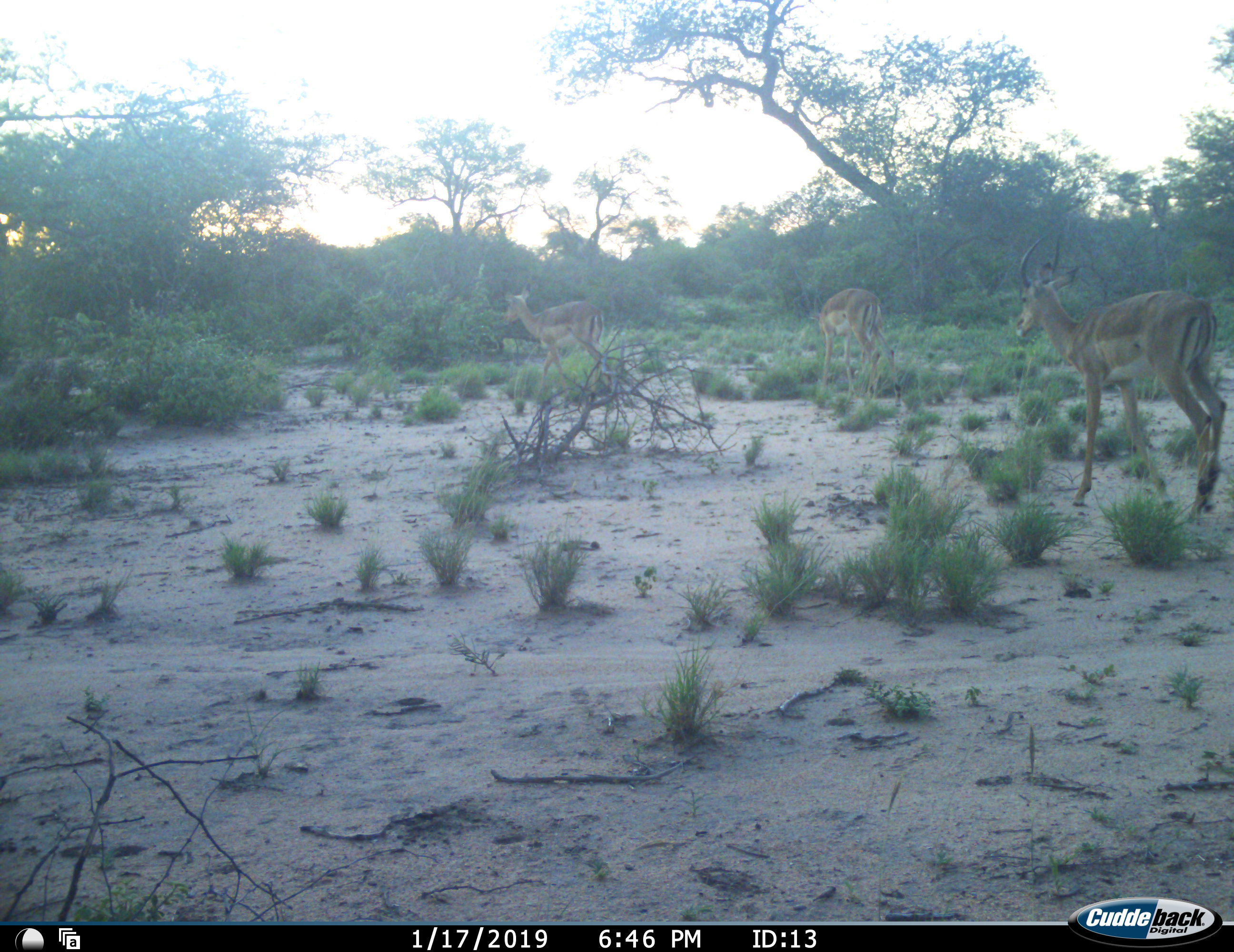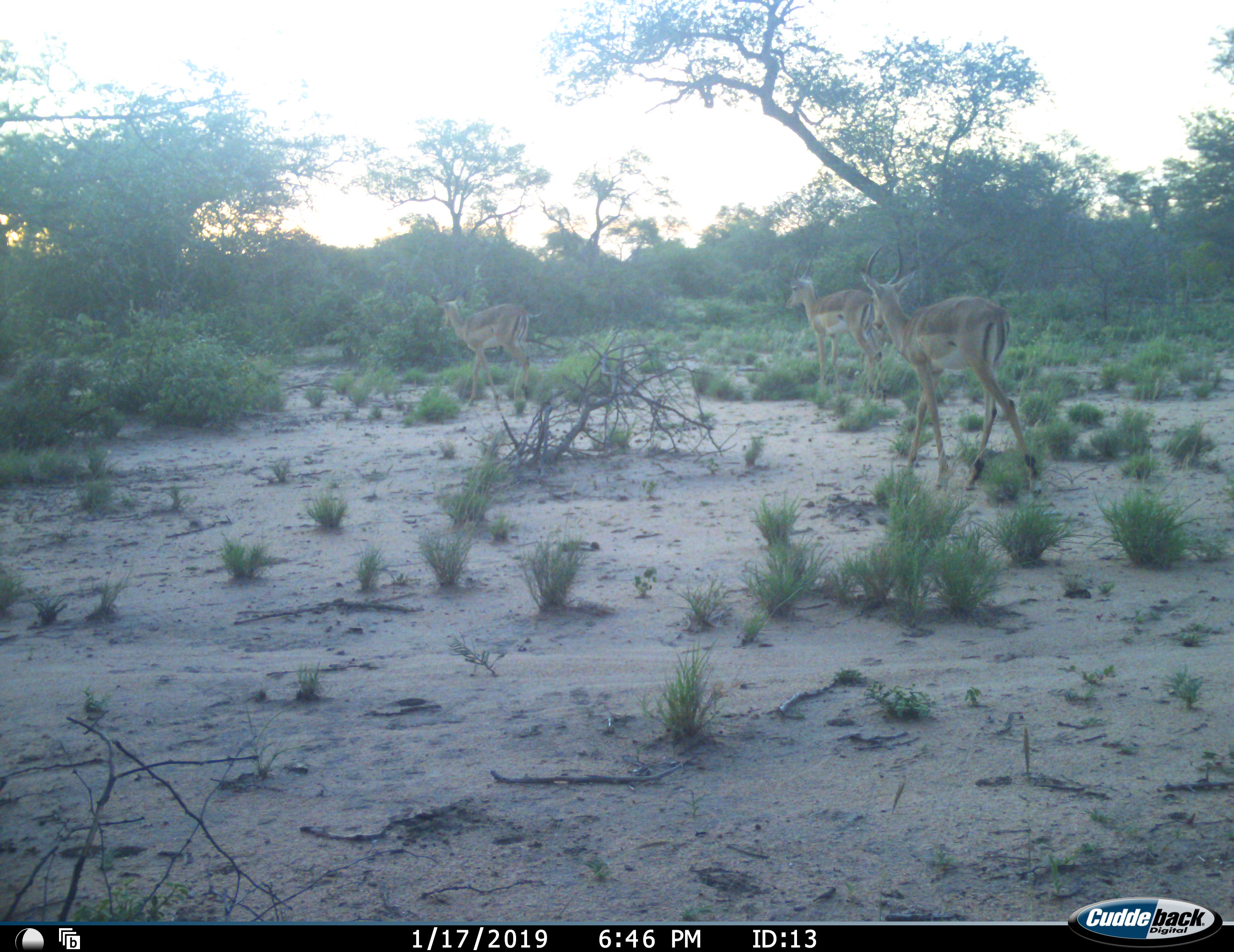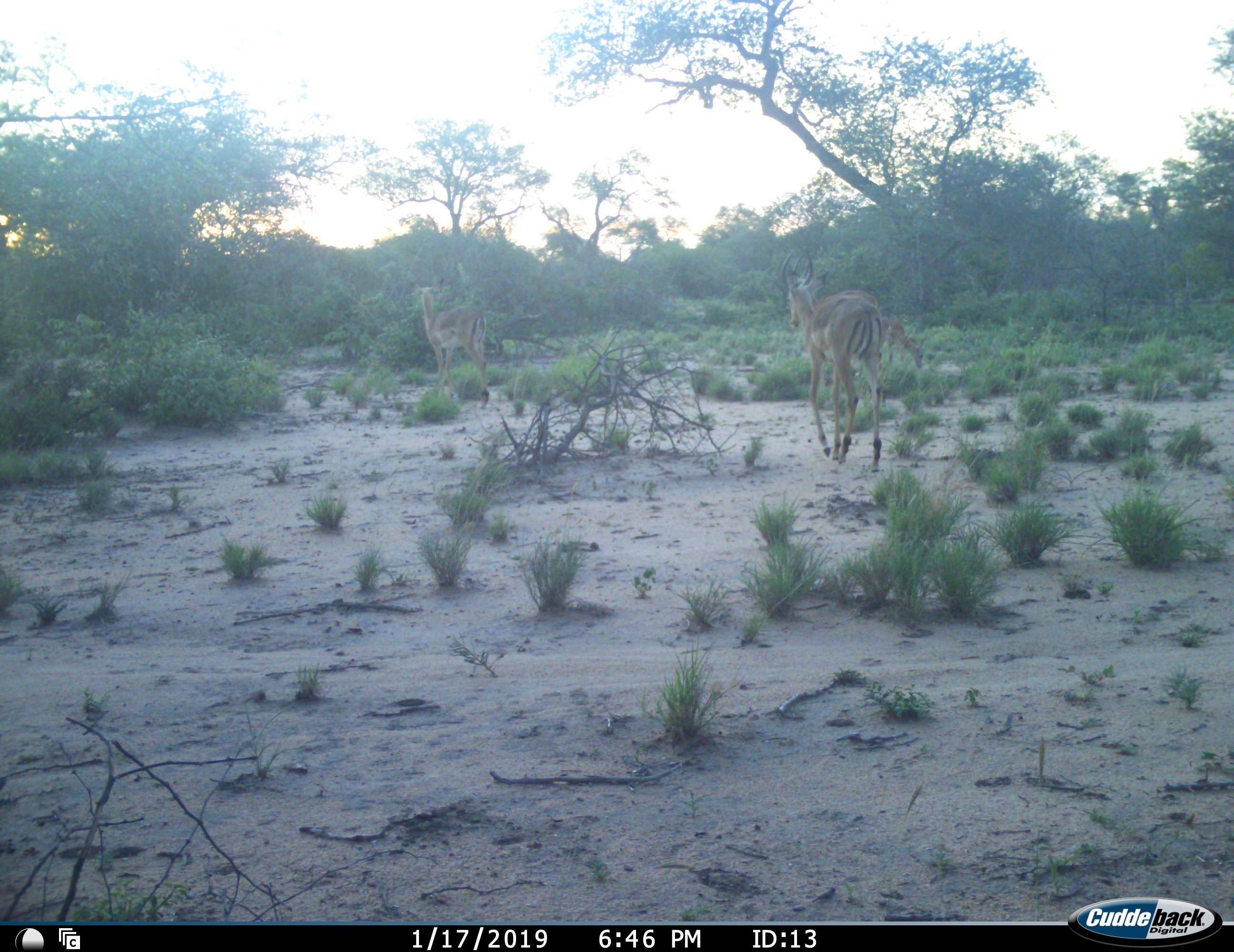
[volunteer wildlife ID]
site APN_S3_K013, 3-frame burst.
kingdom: Animalia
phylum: Chordata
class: Mammalia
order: Artiodactyla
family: Bovidae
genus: Aepyceros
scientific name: Aepyceros melampus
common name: impala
Impala (Aepyceros melampus), count 3. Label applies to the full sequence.